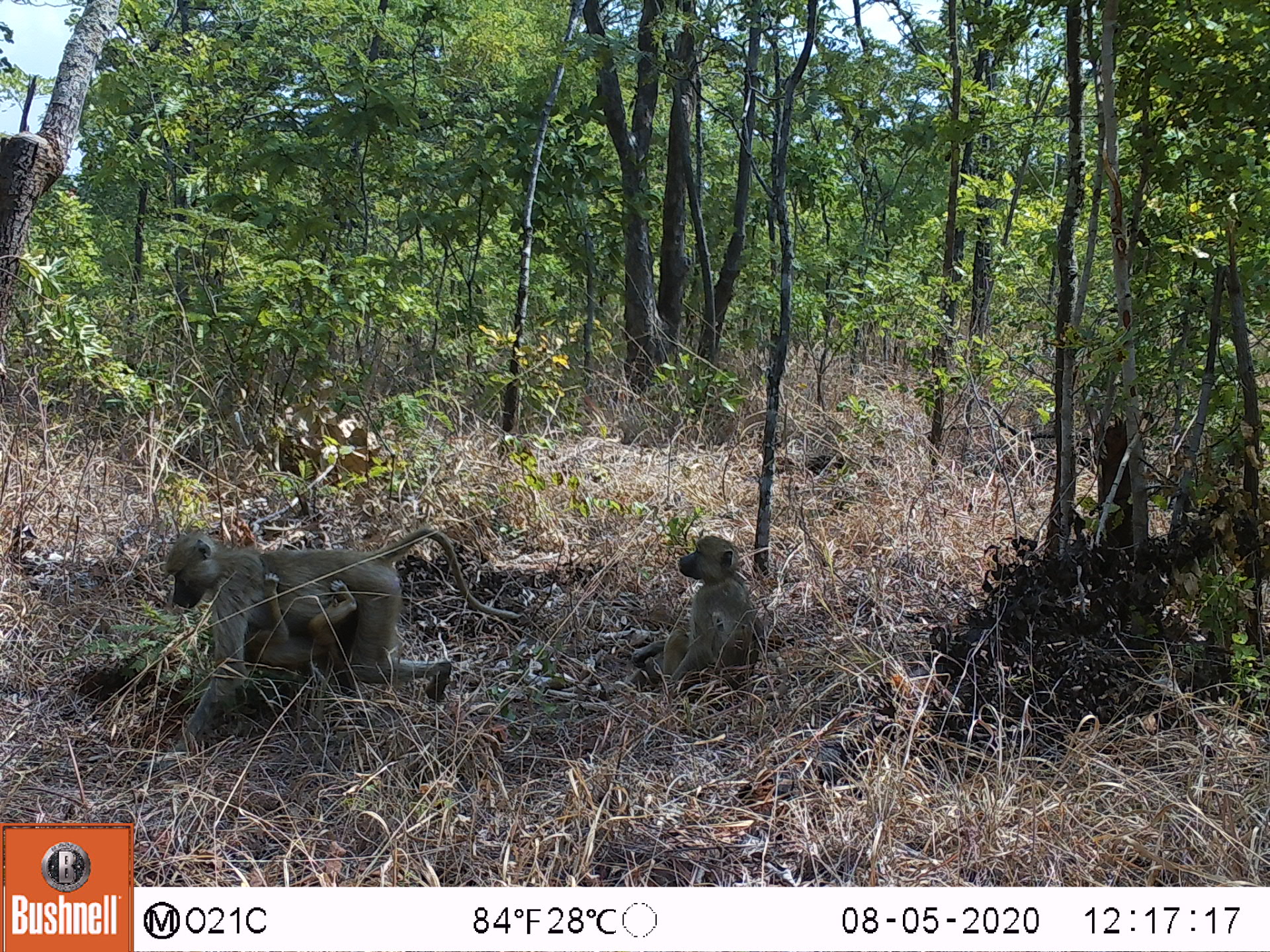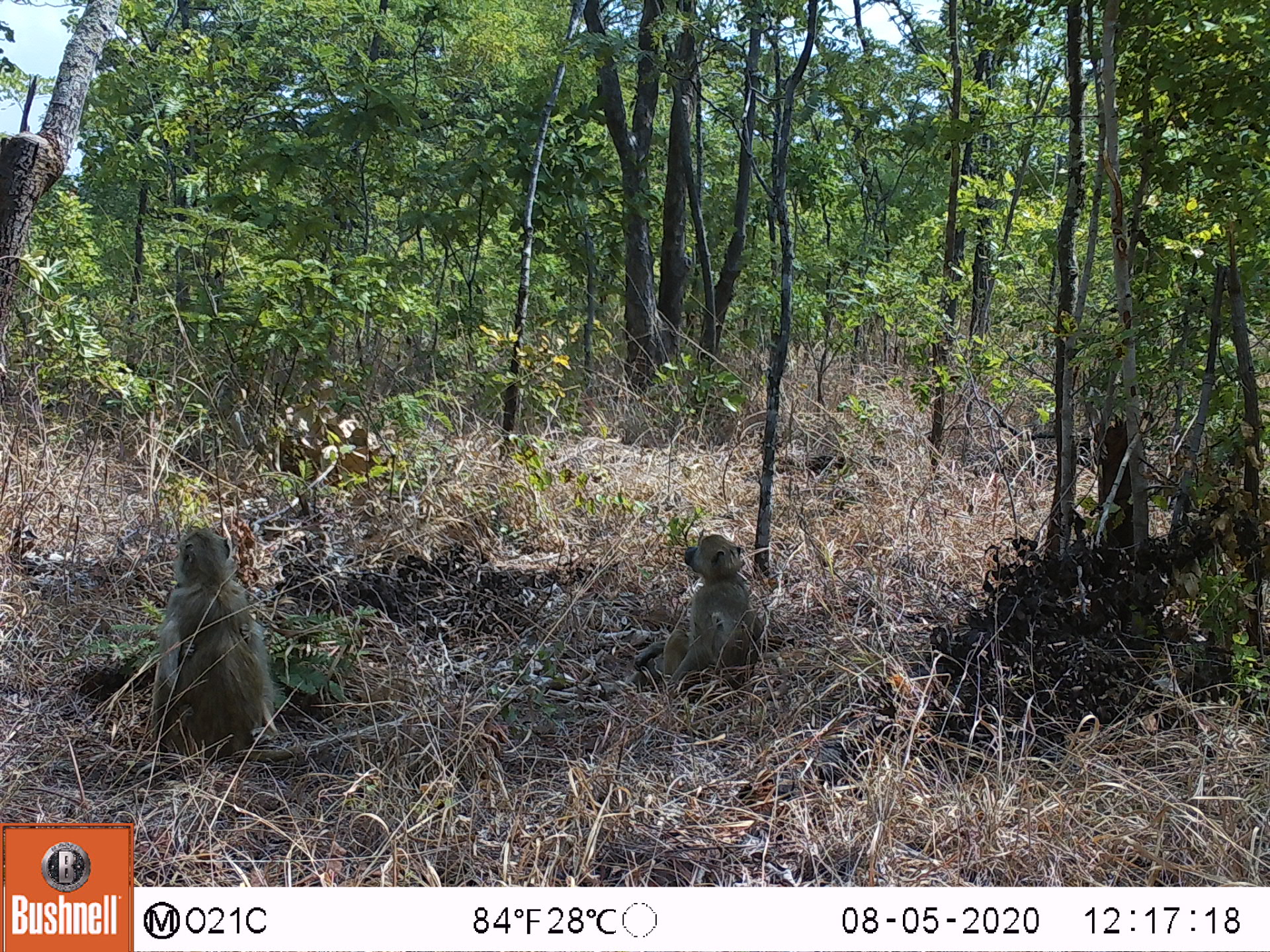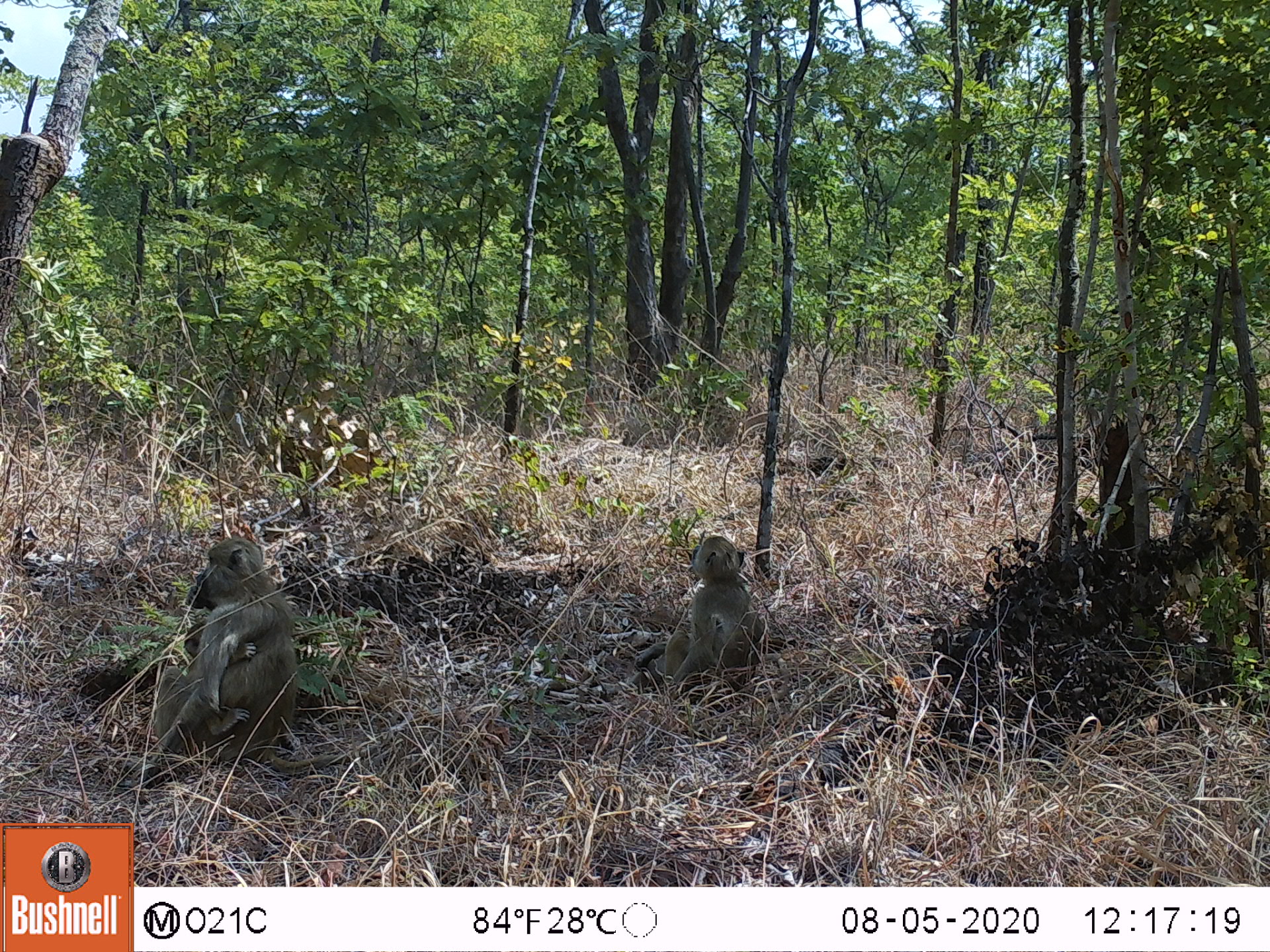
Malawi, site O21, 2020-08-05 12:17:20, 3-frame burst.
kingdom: Animalia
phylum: Chordata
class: Mammalia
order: Primates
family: Cercopithecidae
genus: Papio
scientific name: Papio cynocephalus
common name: yellow baboon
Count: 3.